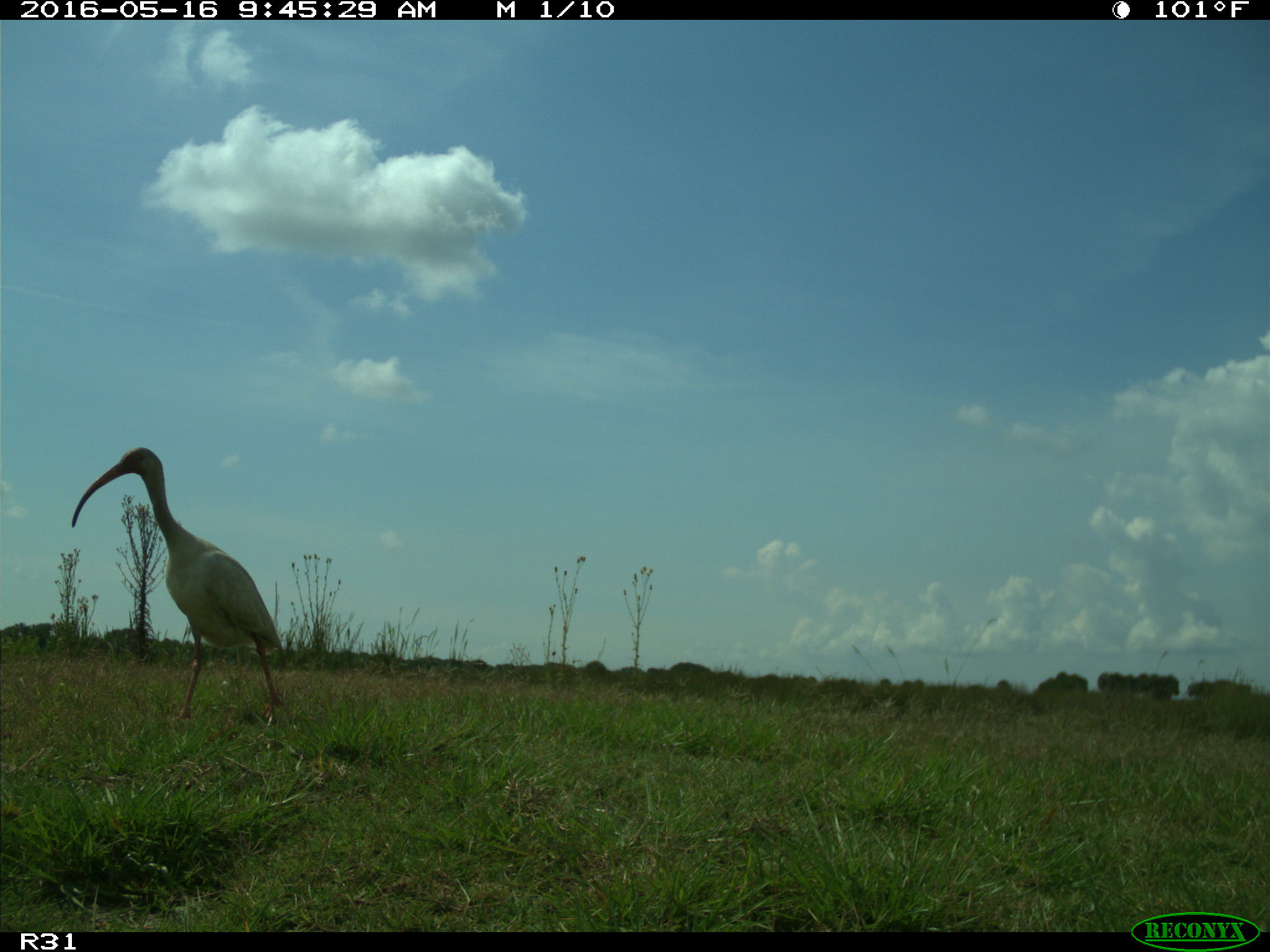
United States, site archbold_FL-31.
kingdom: Animalia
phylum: Chordata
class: Aves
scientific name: Aves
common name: birds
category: unidentified bird